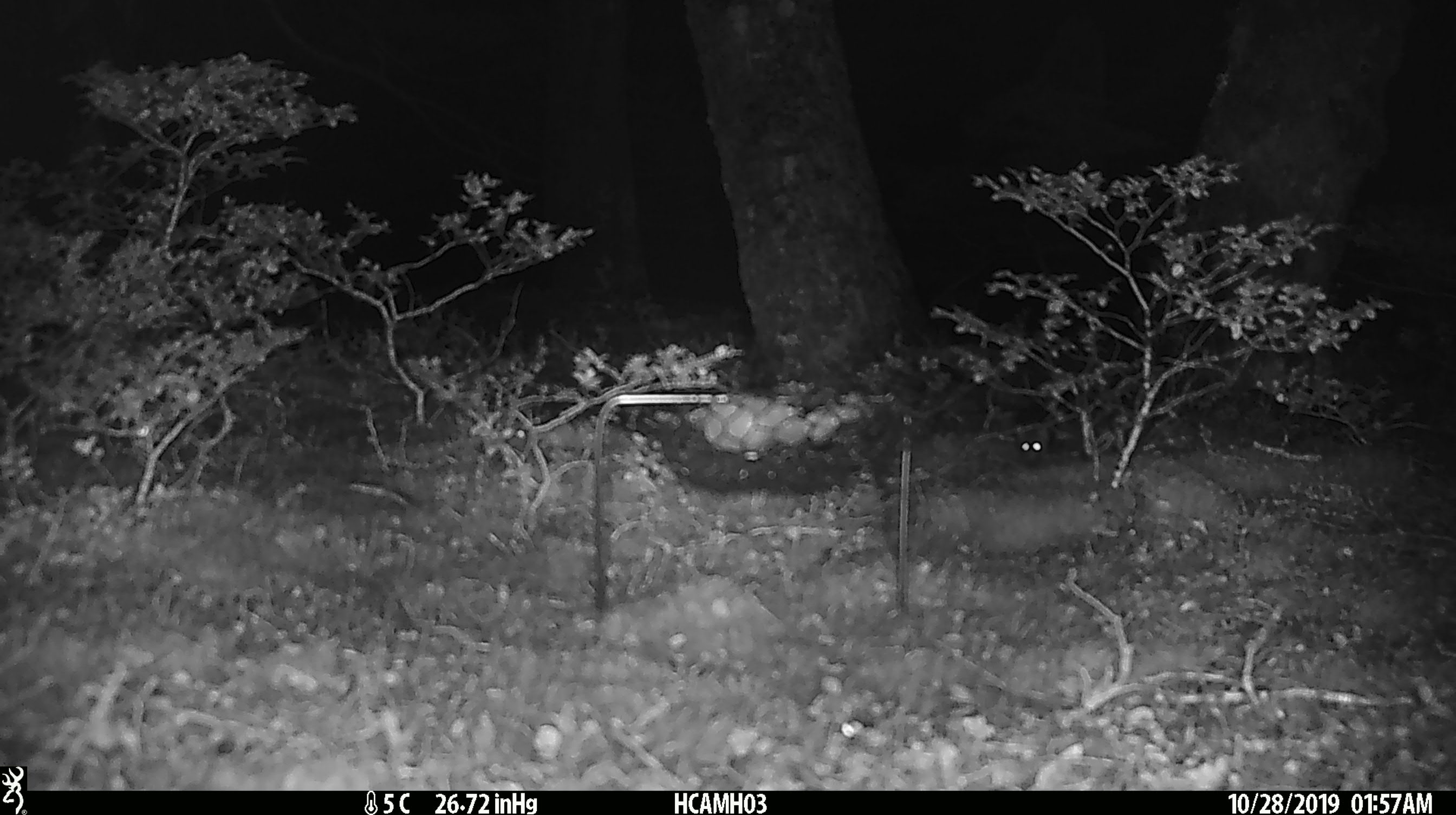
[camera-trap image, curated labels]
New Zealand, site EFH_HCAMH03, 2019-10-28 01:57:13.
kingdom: Animalia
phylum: Chordata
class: Mammalia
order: Rodentia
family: Muridae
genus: Mus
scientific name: Mus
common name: mouse